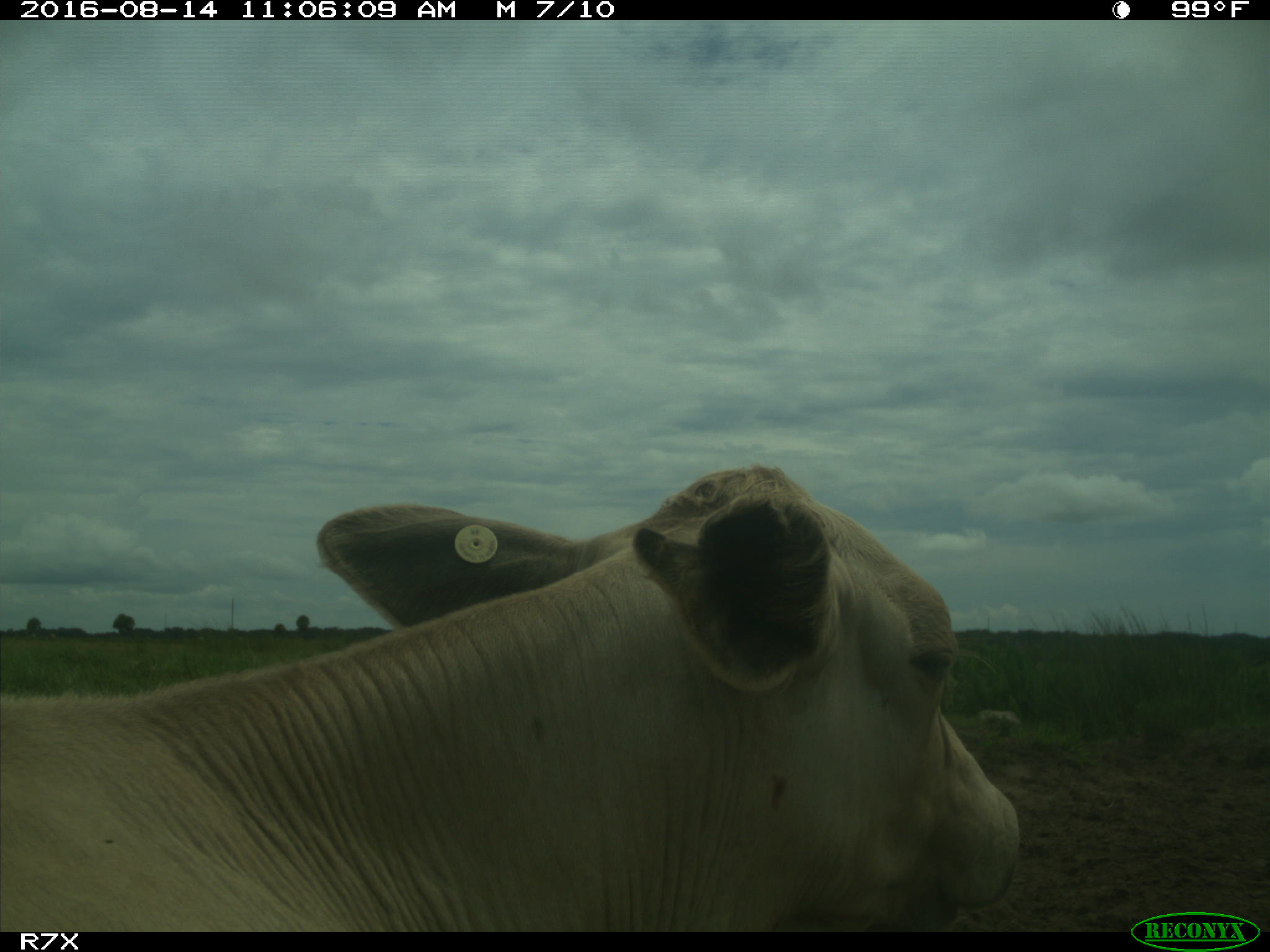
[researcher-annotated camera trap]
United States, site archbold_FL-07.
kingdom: Animalia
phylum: Chordata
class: Mammalia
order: Artiodactyla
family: Bovidae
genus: Bos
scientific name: Bos taurus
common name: domestic cow